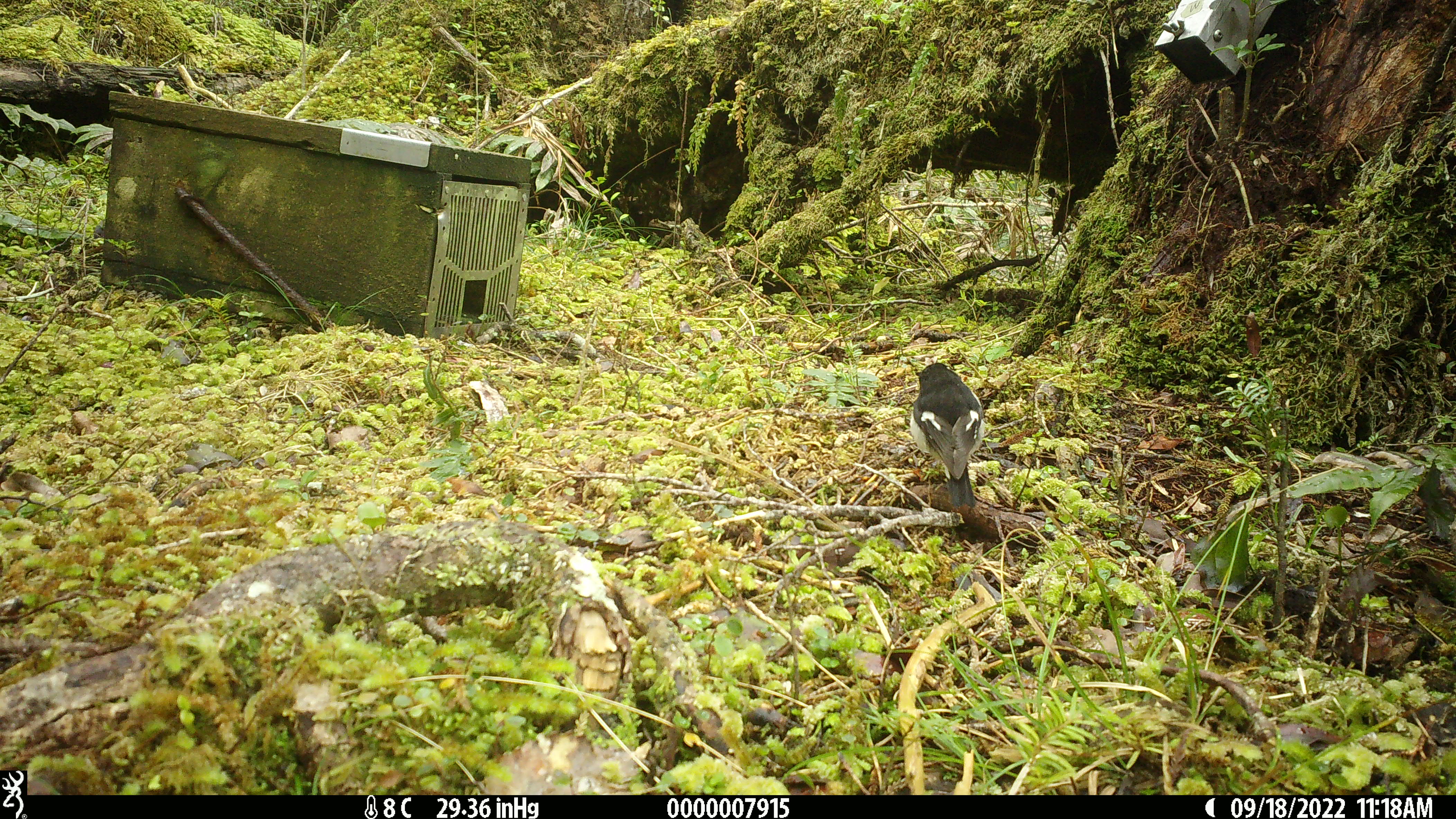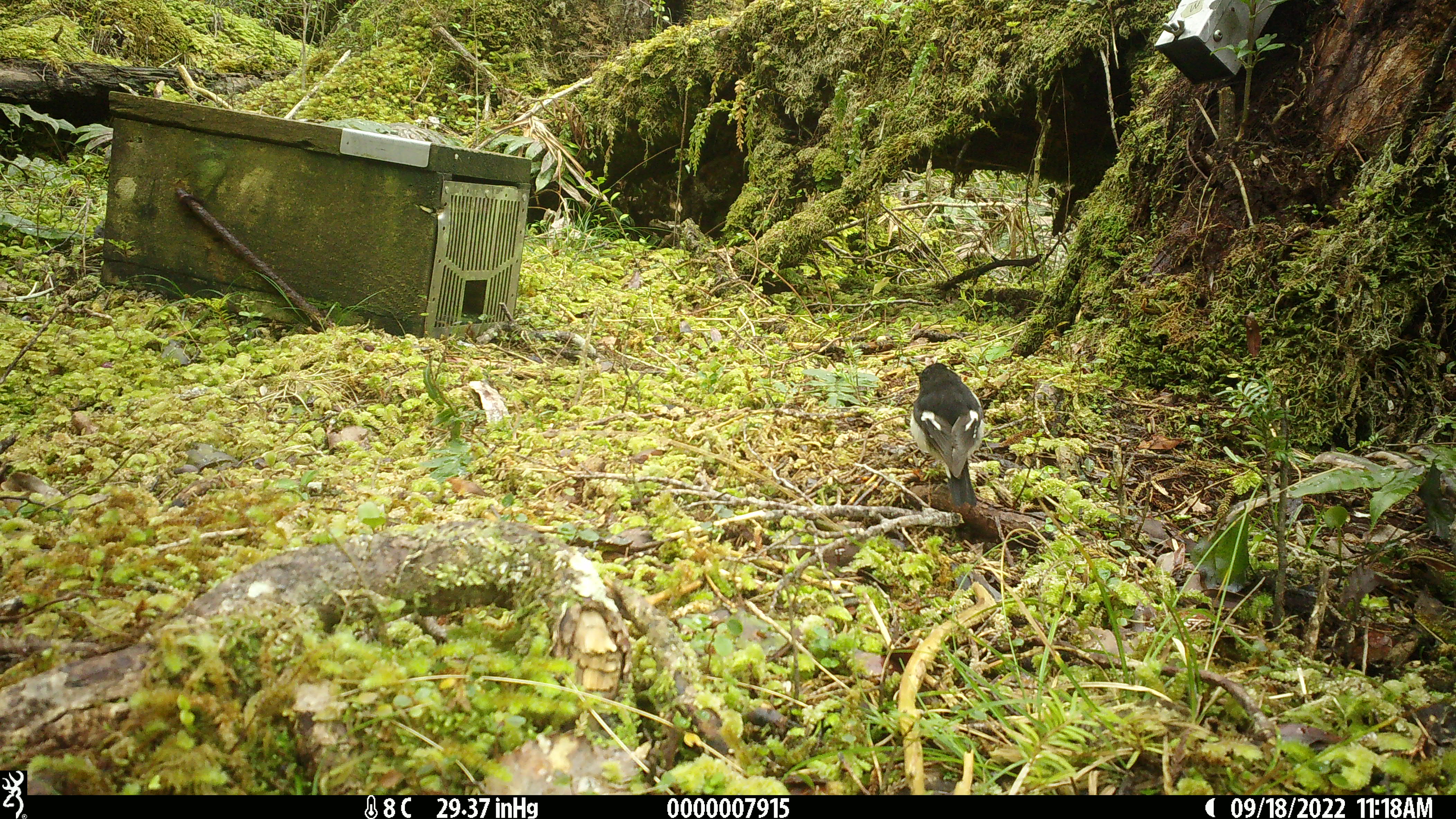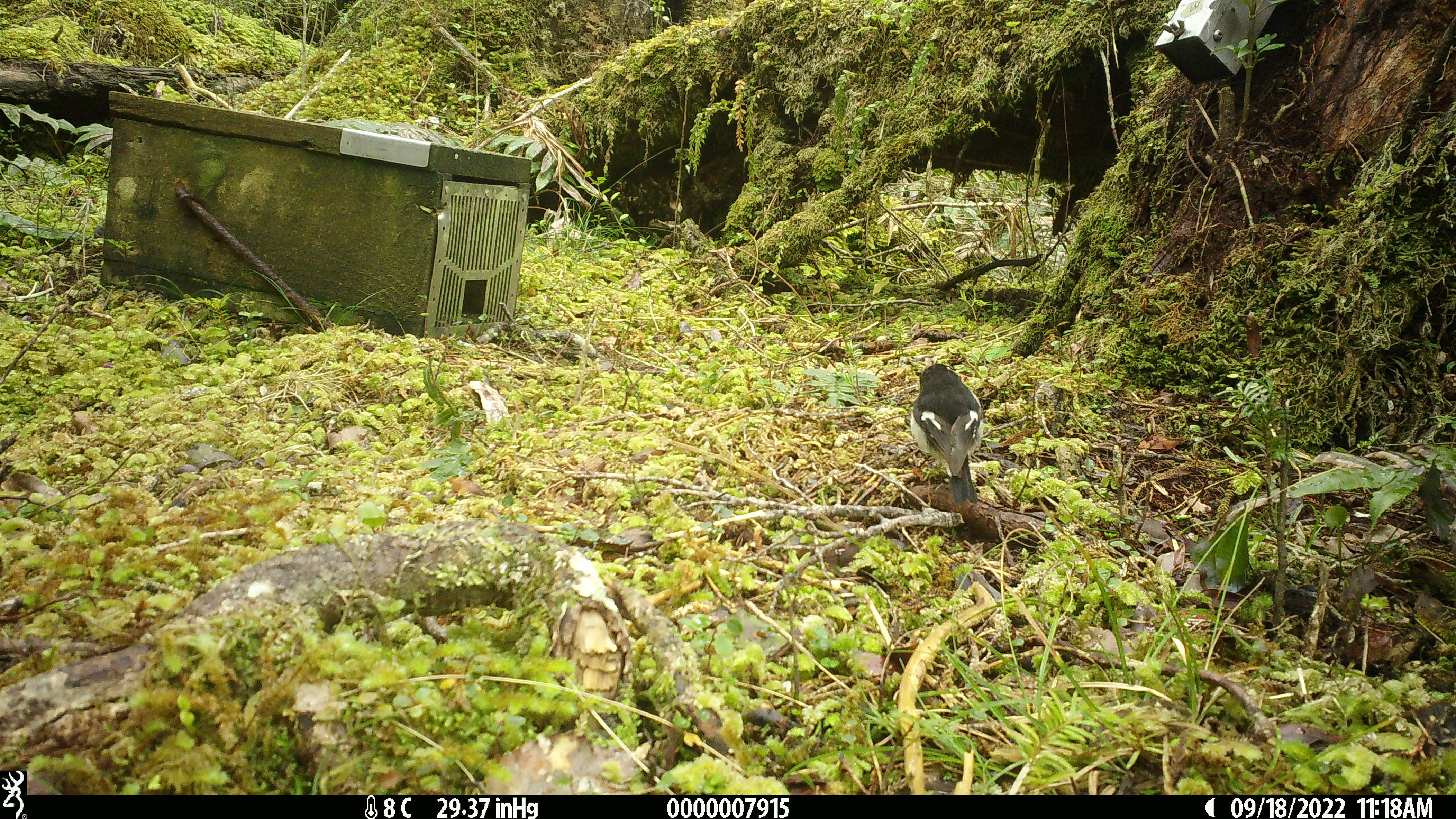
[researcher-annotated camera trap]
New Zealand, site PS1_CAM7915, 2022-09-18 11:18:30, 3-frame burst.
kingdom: Animalia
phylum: Chordata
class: Aves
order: Passeriformes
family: Petroicidae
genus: Petroica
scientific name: Petroica macrocephala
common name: tomtit